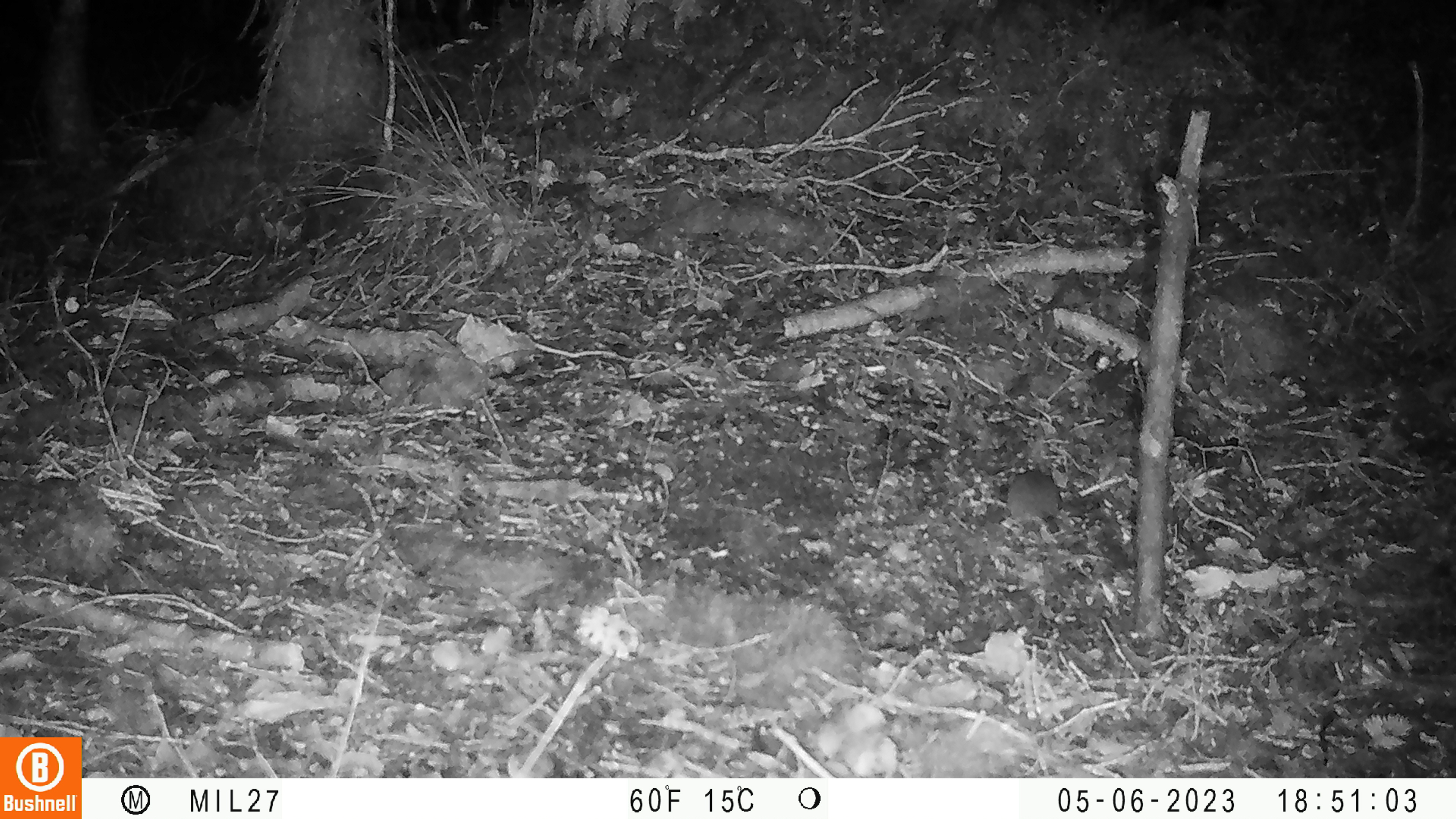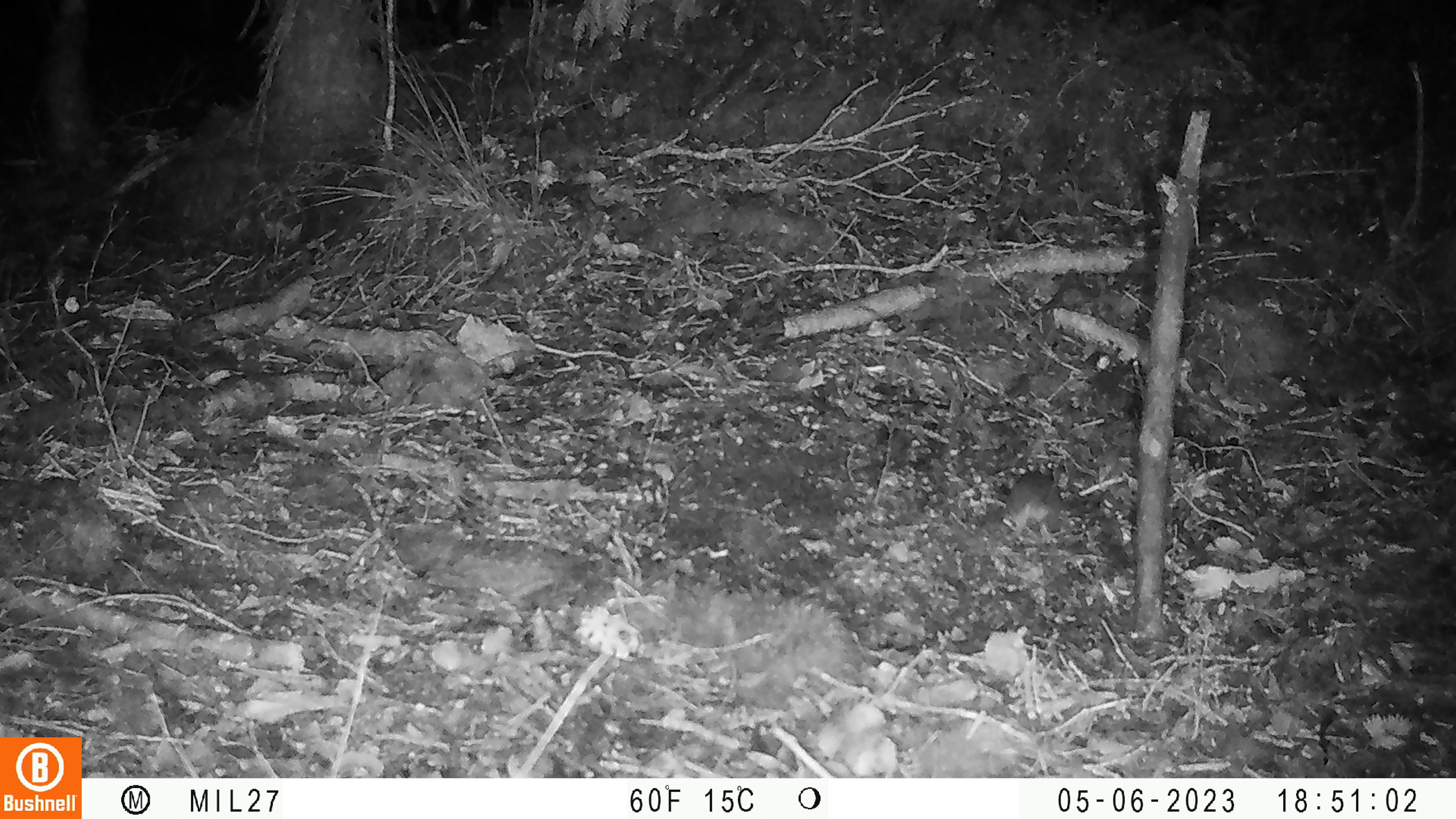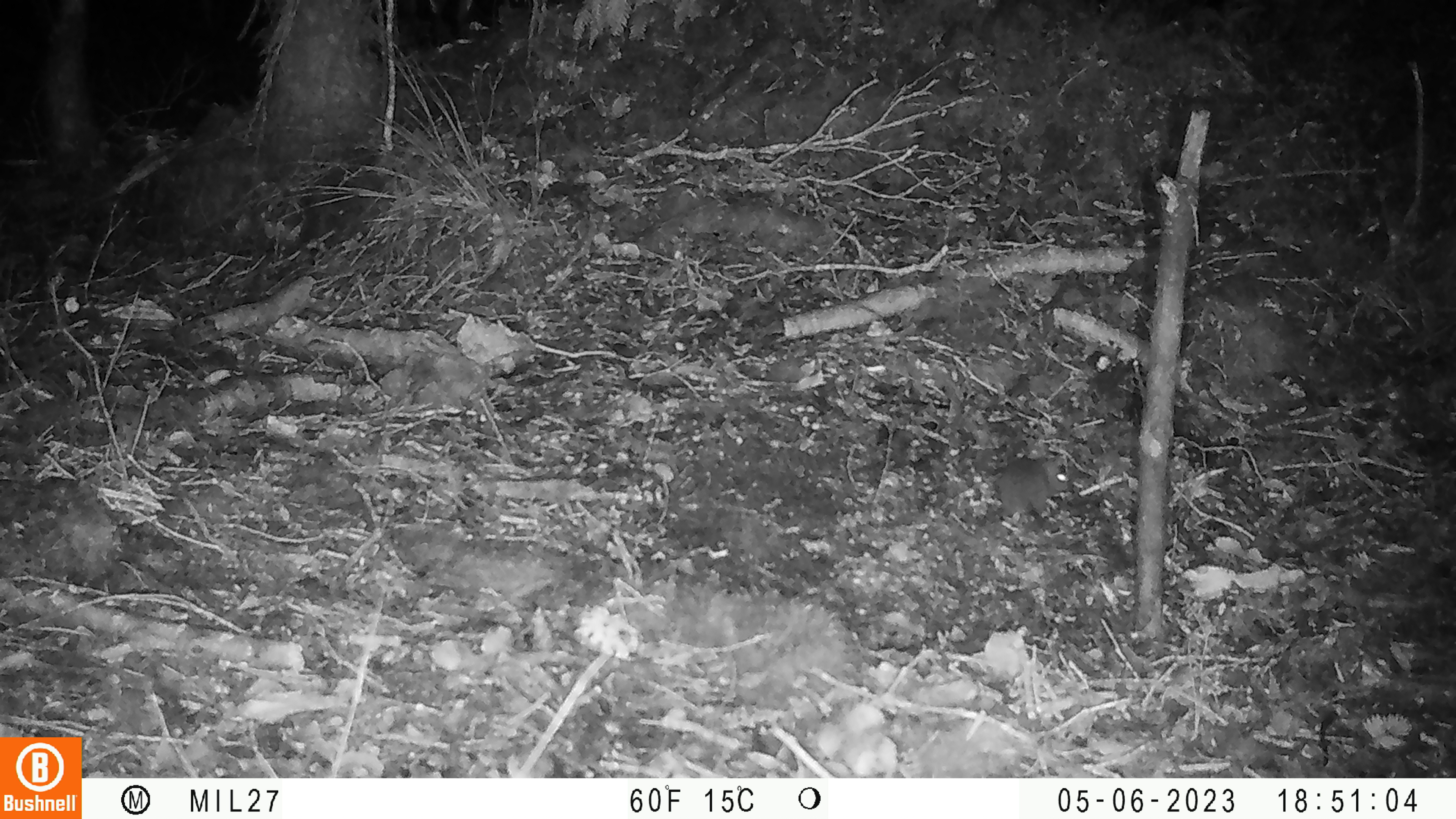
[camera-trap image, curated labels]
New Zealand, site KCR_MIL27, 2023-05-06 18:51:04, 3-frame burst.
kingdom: Animalia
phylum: Chordata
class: Mammalia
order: Rodentia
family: Muridae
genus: Mus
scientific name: Mus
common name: mouse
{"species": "mouse (Mus)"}